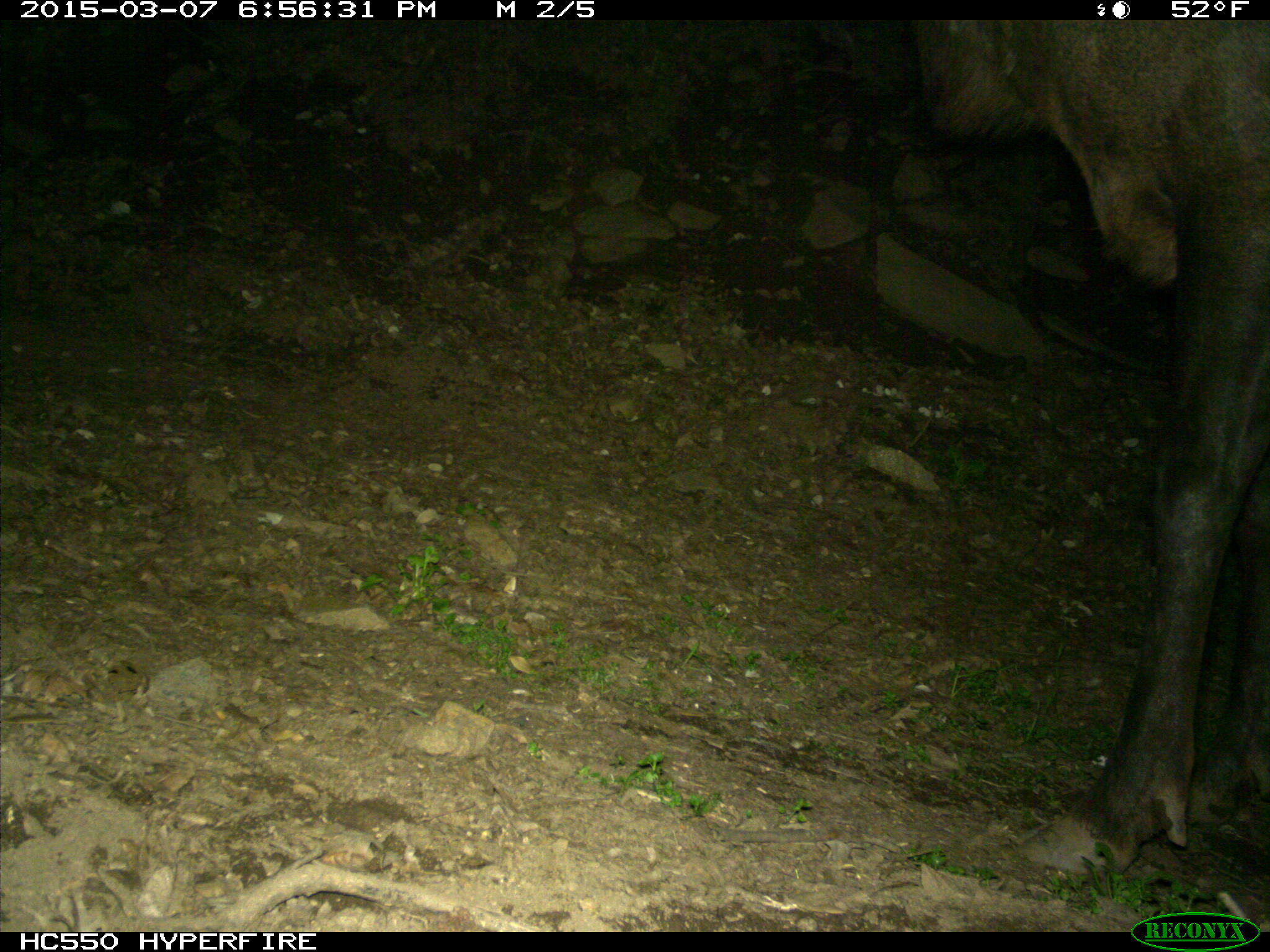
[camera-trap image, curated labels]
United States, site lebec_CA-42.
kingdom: Animalia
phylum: Chordata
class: Mammalia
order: Artiodactyla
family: Cervidae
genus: Cervus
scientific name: Cervus canadensis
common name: elk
Cervus canadensis (elk).